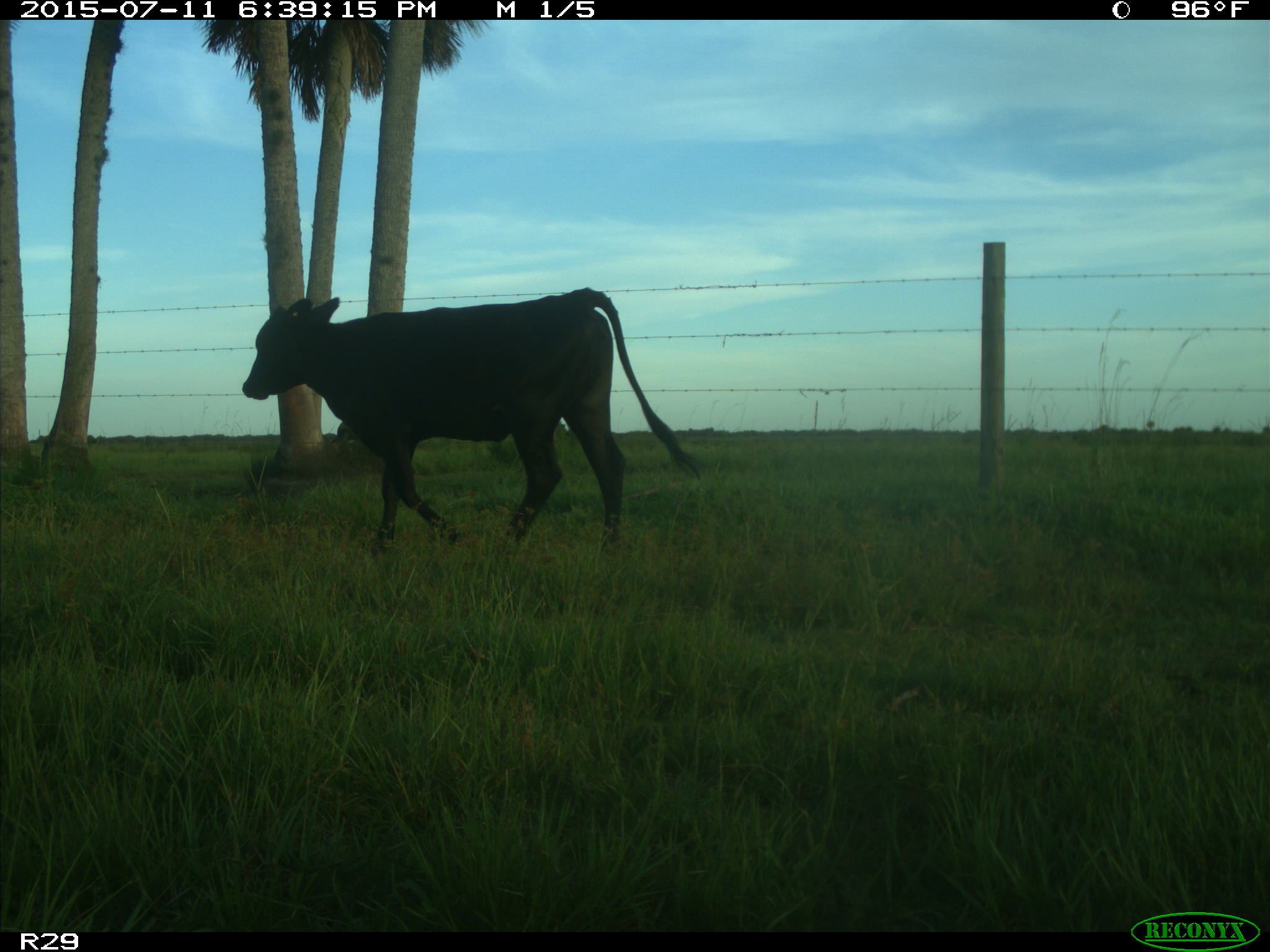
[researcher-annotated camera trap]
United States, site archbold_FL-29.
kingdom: Animalia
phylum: Chordata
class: Mammalia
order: Artiodactyla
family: Bovidae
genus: Bos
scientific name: Bos taurus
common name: domestic cow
Bos taurus (domestic cow).